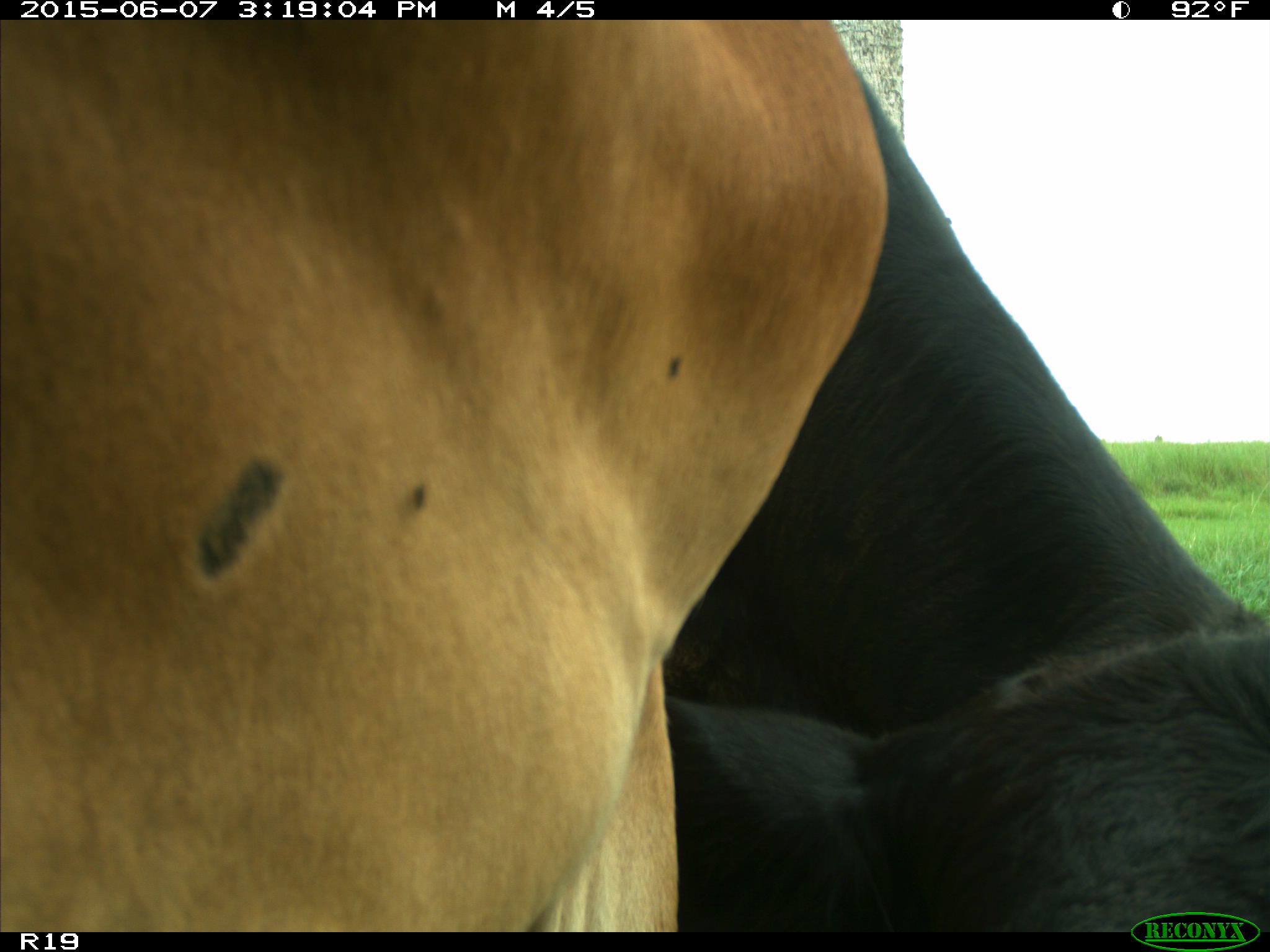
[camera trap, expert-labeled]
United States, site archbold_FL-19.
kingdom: Animalia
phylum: Chordata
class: Mammalia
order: Artiodactyla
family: Bovidae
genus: Bos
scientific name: Bos taurus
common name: domestic cow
Bos taurus (domestic cow).